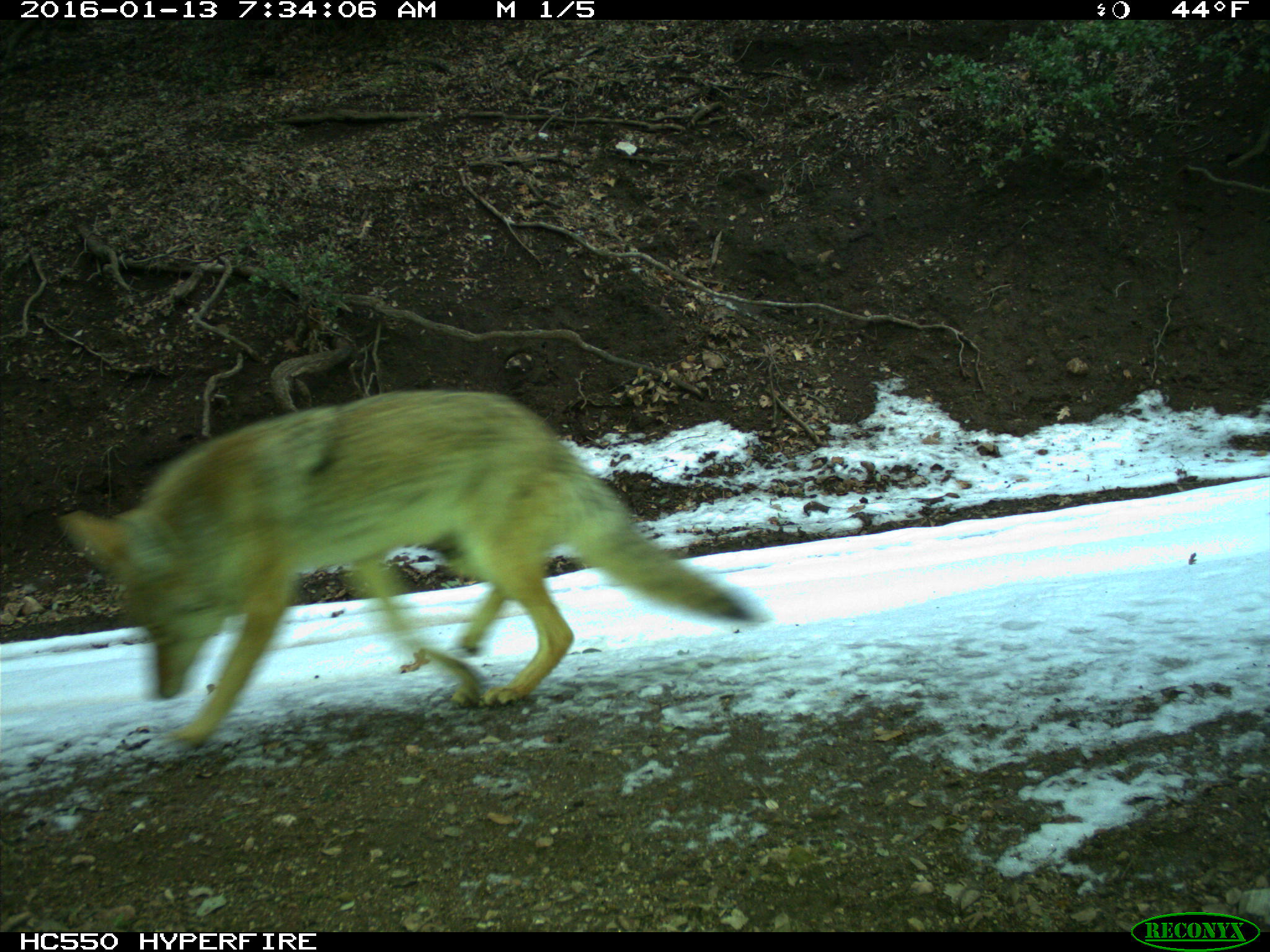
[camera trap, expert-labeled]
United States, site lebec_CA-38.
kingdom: Animalia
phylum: Chordata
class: Mammalia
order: Carnivora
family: Canidae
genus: Canis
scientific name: Canis latrans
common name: coyote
Canis latrans (coyote).